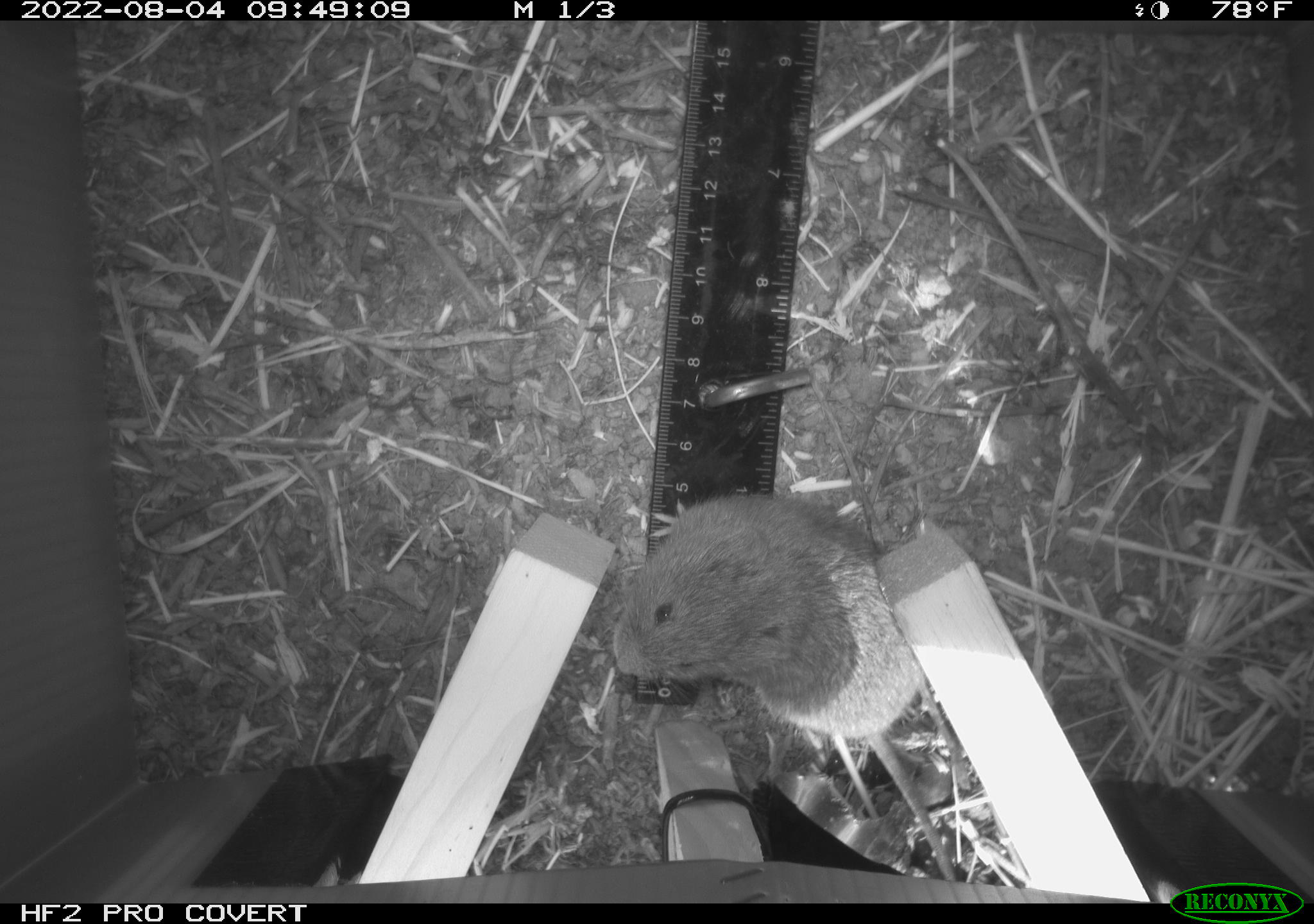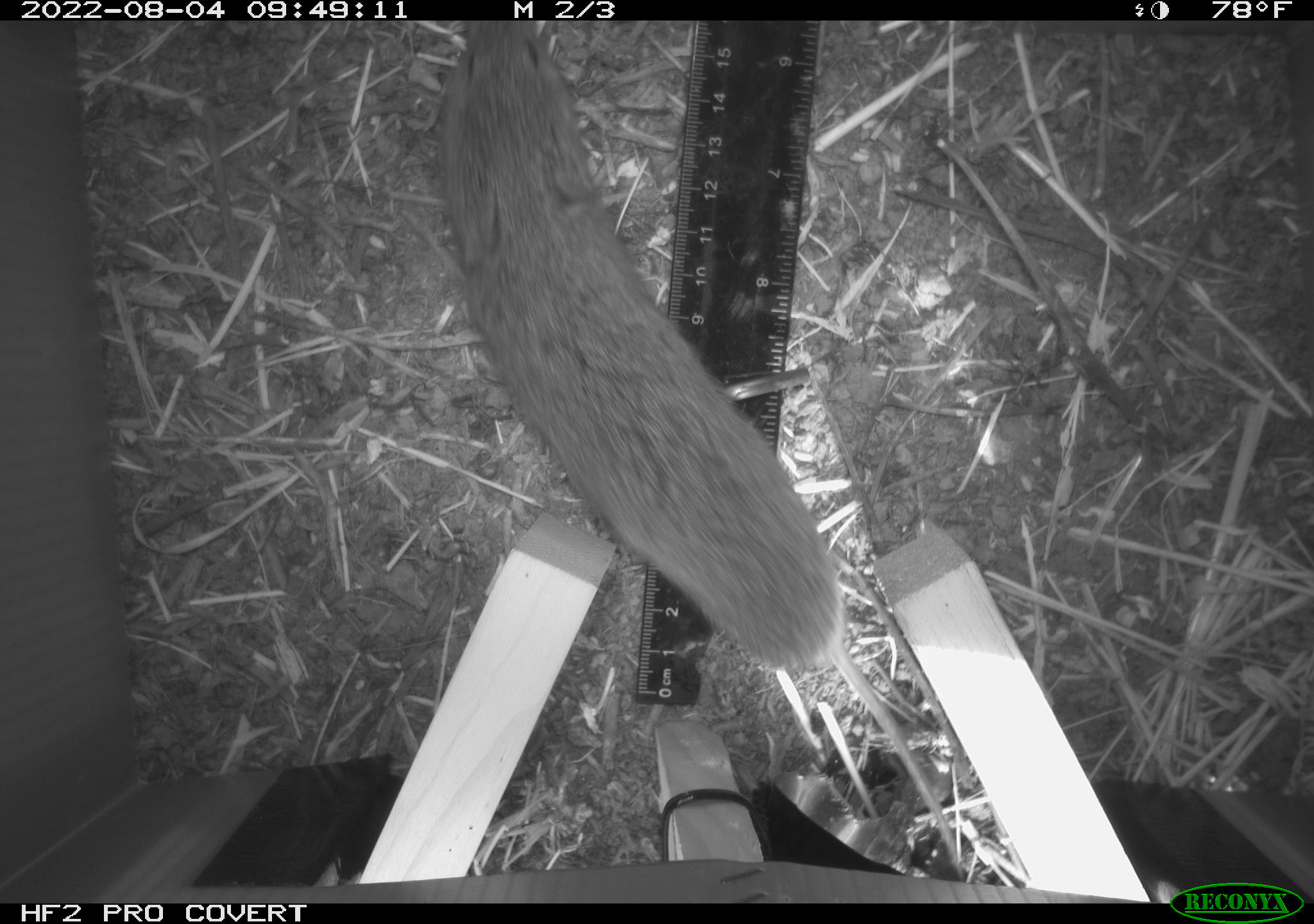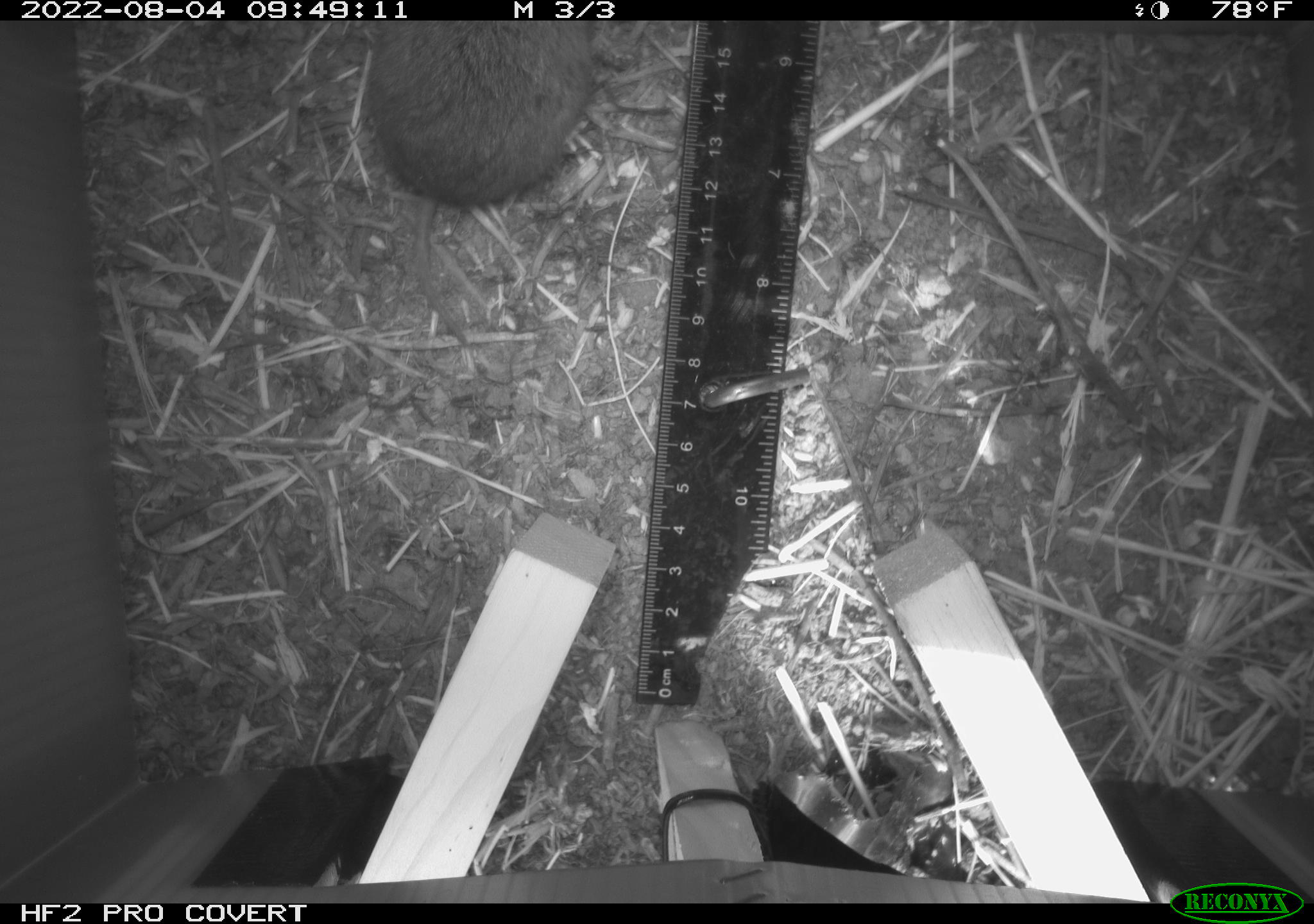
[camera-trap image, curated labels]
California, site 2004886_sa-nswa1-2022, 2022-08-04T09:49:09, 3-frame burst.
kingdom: Animalia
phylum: Chordata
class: Mammalia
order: Rodentia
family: Cricetidae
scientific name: Cricetidae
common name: hamsters, voles, lemmings, and allies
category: cricetidae family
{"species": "cricetidae family (hamsters, voles, lemmings, and allies) (Cricetidae)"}